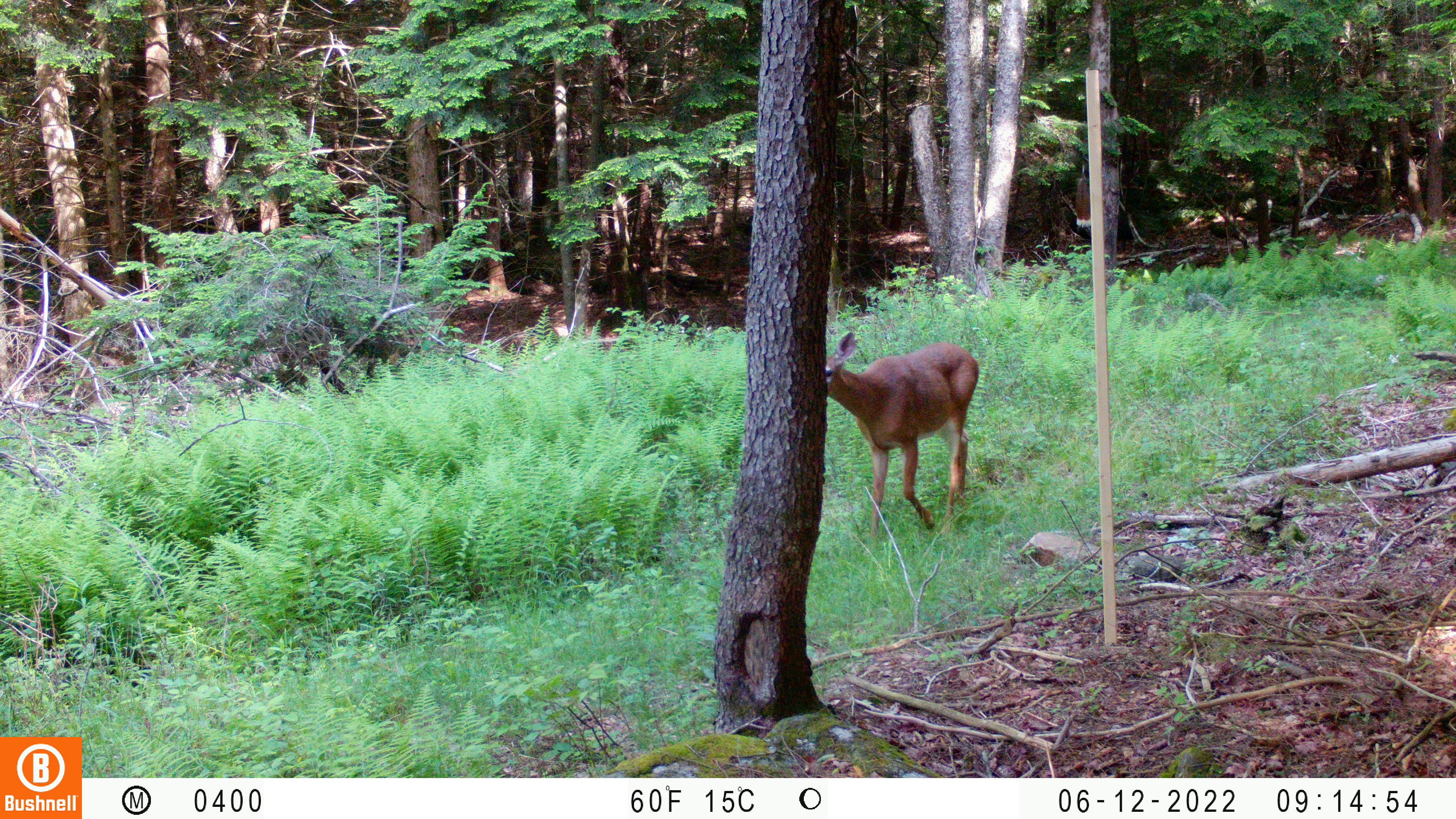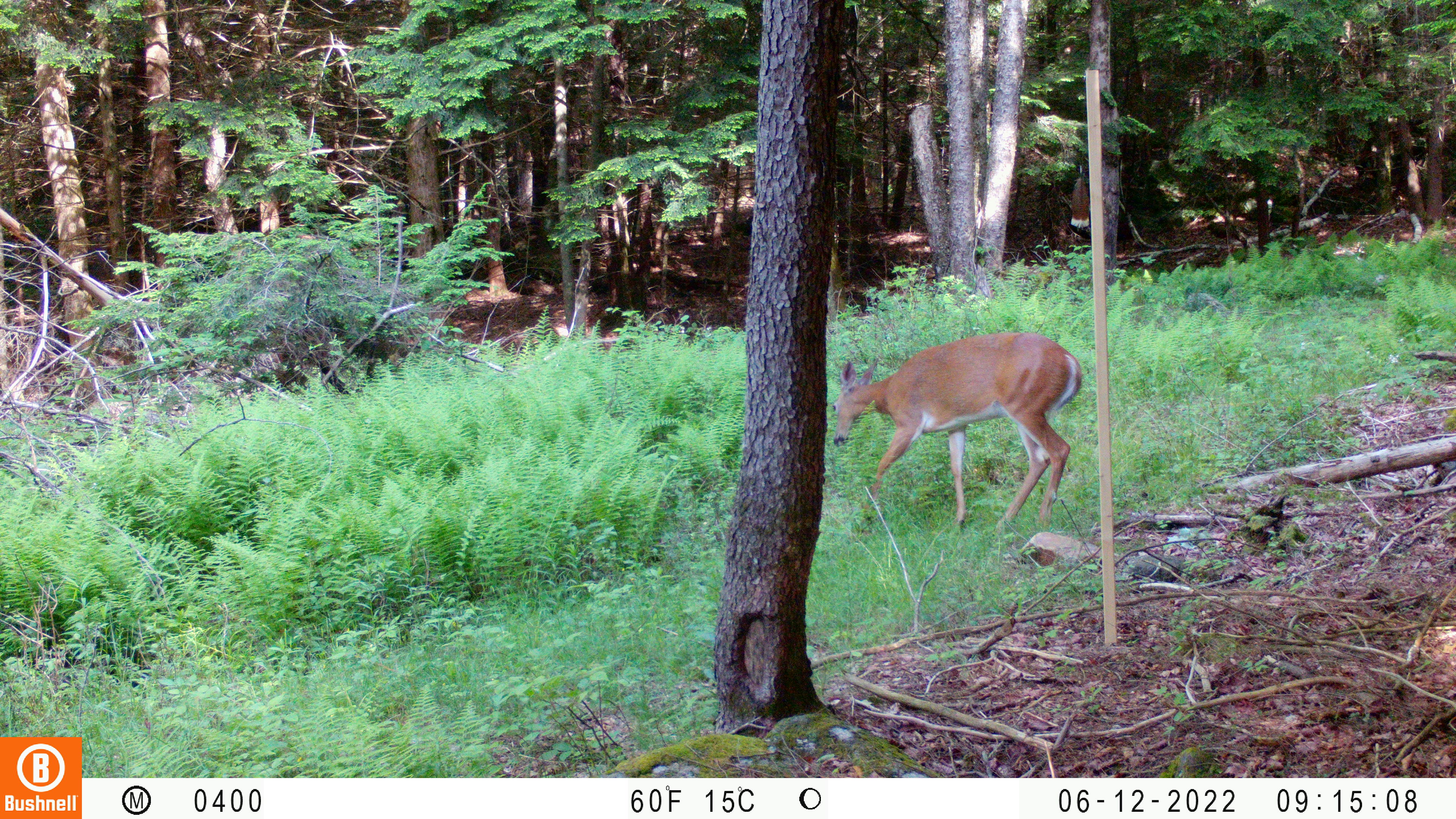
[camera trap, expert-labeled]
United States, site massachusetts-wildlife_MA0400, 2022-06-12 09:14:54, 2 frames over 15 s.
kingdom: Animalia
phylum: Chordata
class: Mammalia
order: Artiodactyla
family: Cervidae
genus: Odocoileus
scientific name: Odocoileus virginianus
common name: white-tailed deer